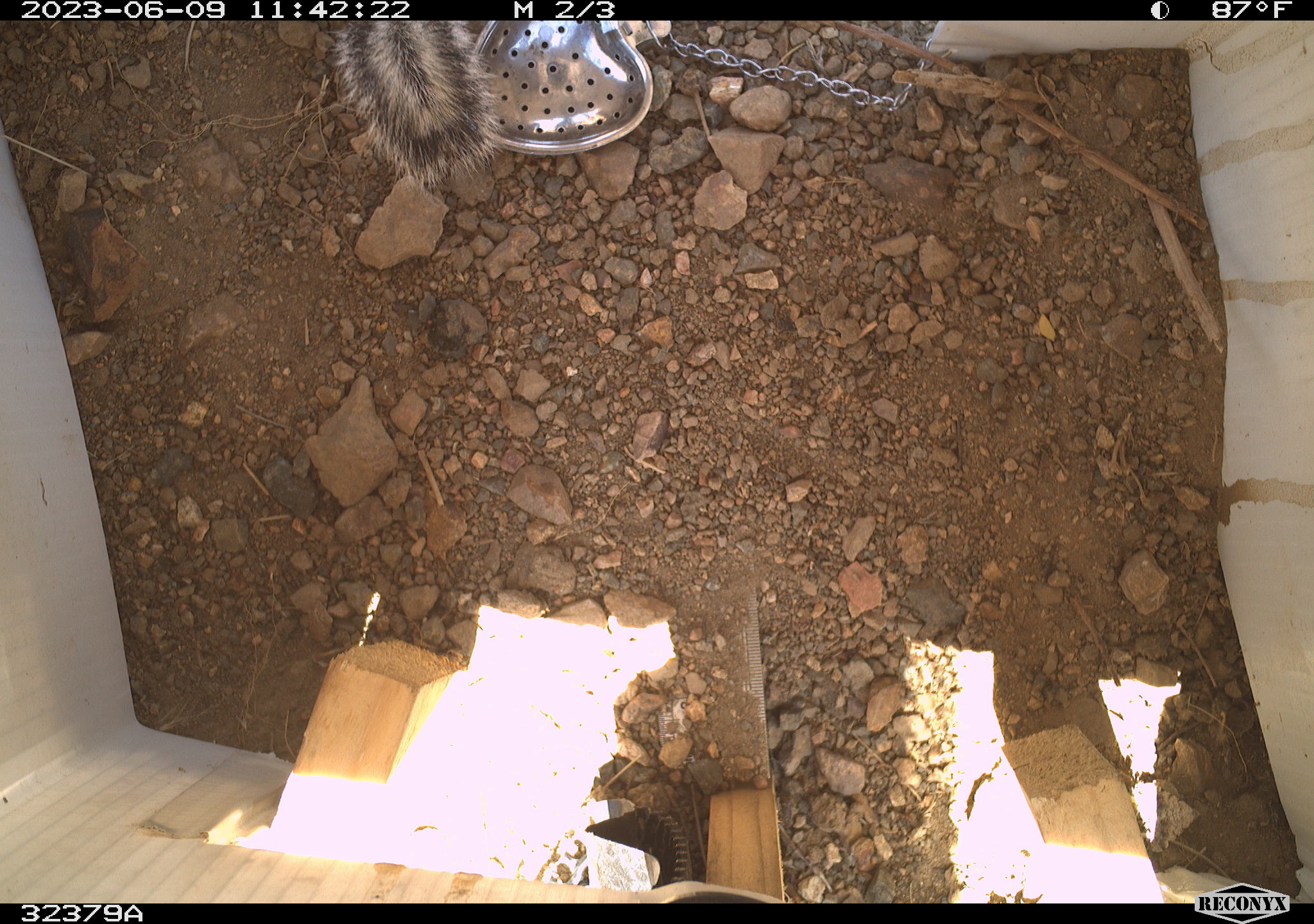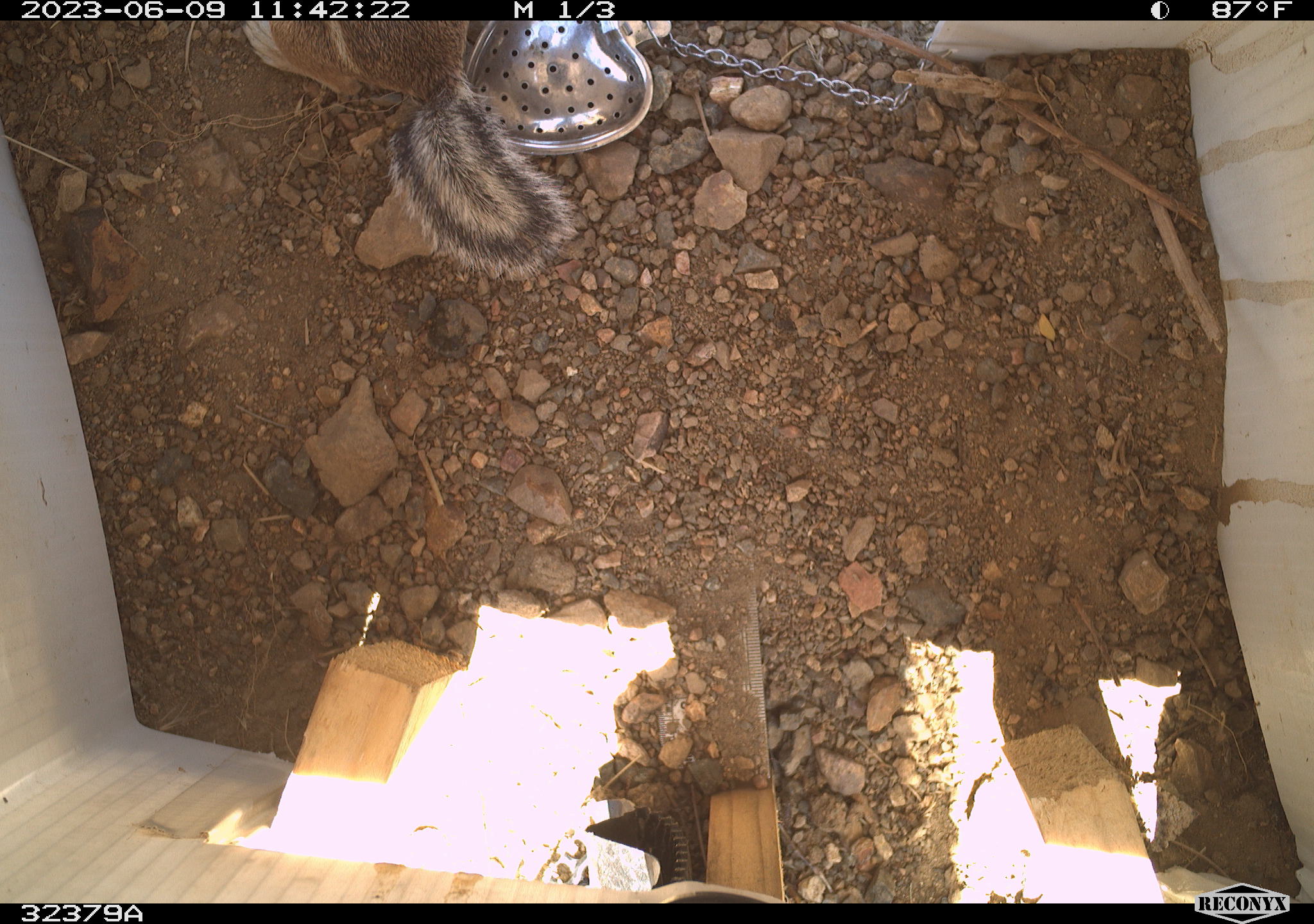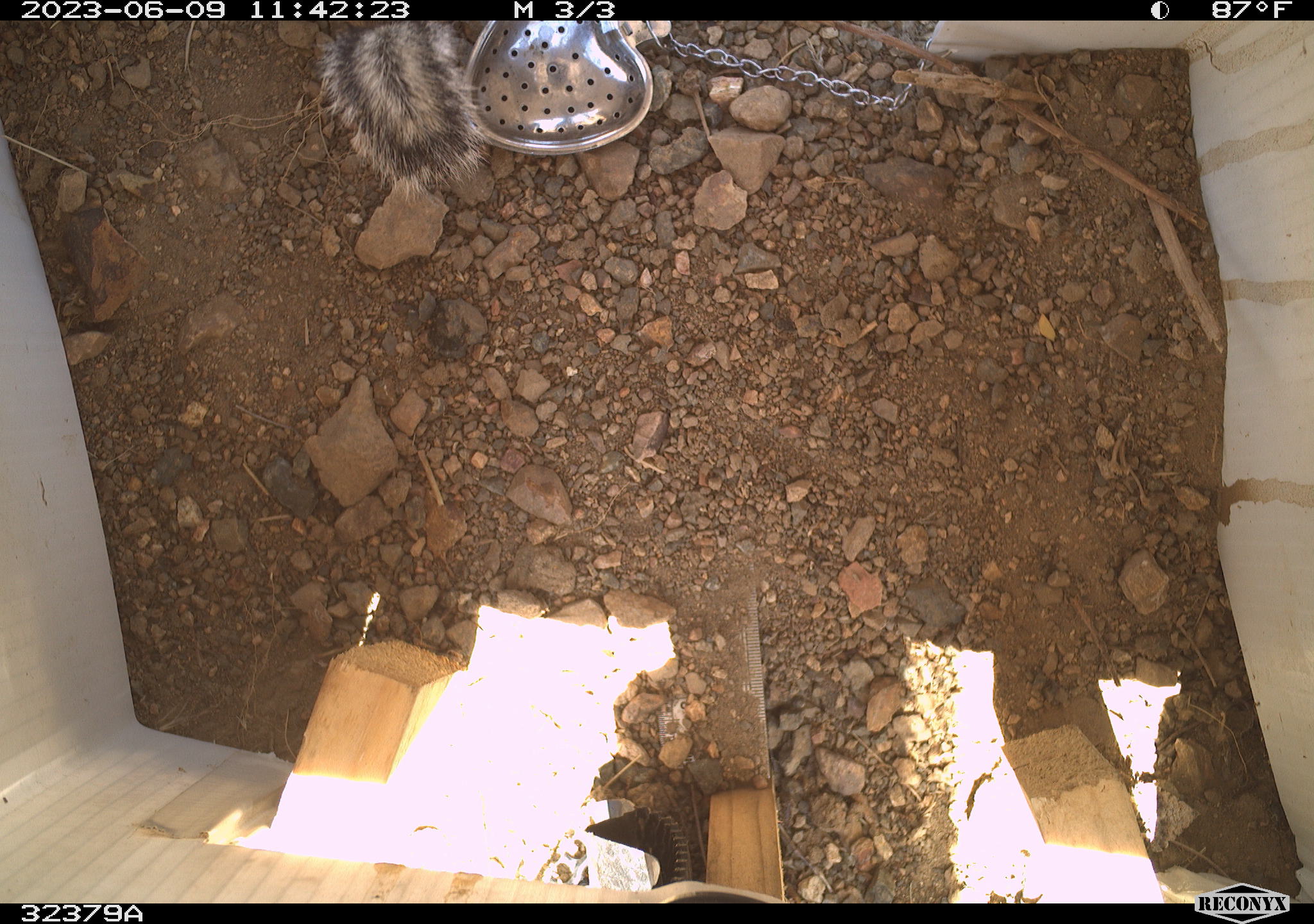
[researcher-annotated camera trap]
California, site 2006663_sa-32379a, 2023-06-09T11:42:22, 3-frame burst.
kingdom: Animalia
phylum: Chordata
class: Mammalia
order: Rodentia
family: Sciuridae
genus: Ammospermophilus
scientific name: Ammospermophilus leucurus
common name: white-tailed antelope squirrel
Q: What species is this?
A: White-tailed antelope squirrel (Ammospermophilus leucurus).